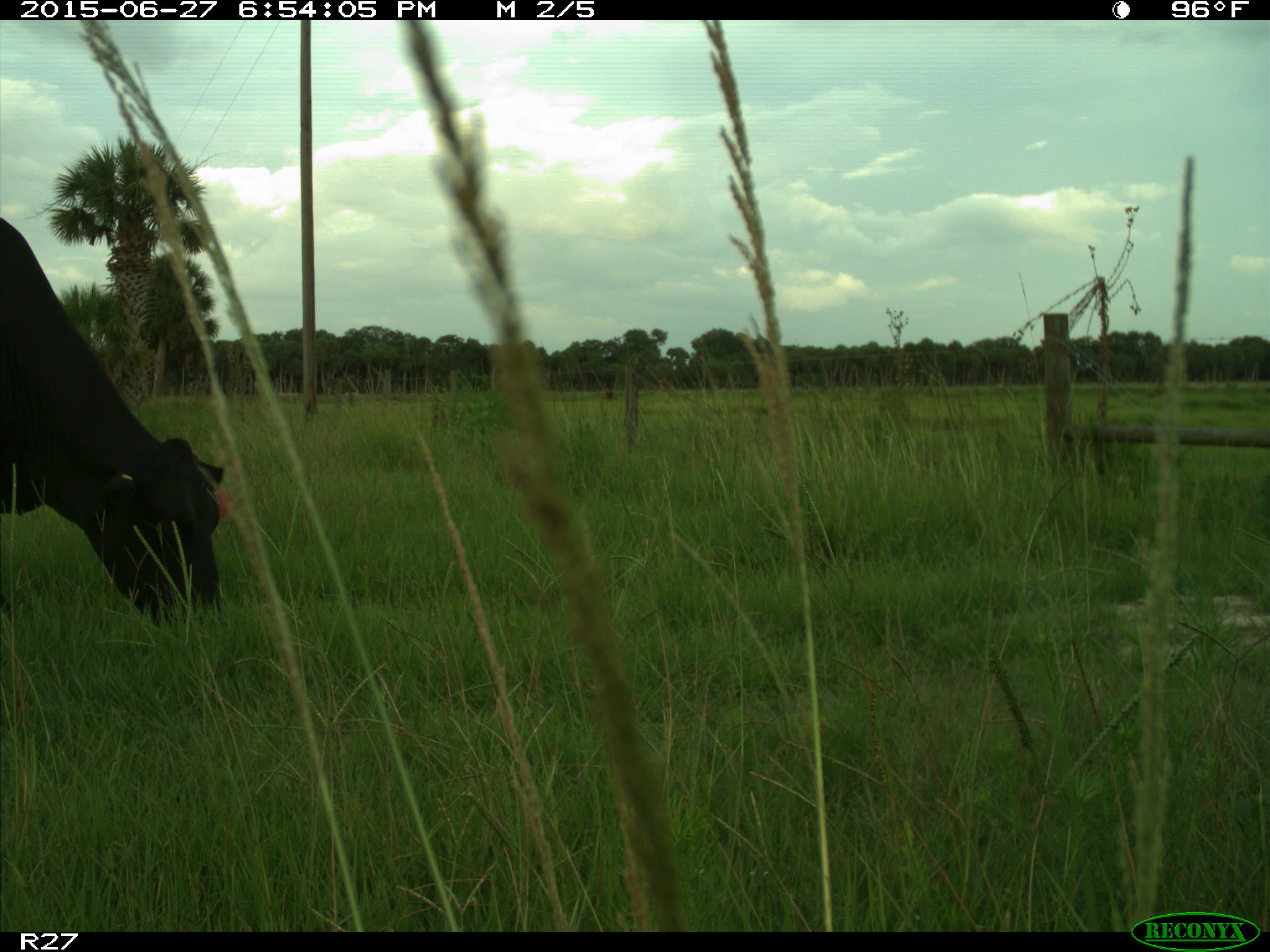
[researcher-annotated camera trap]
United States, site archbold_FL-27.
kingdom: Animalia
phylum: Chordata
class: Mammalia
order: Artiodactyla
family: Bovidae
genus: Bos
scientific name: Bos taurus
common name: domestic cow